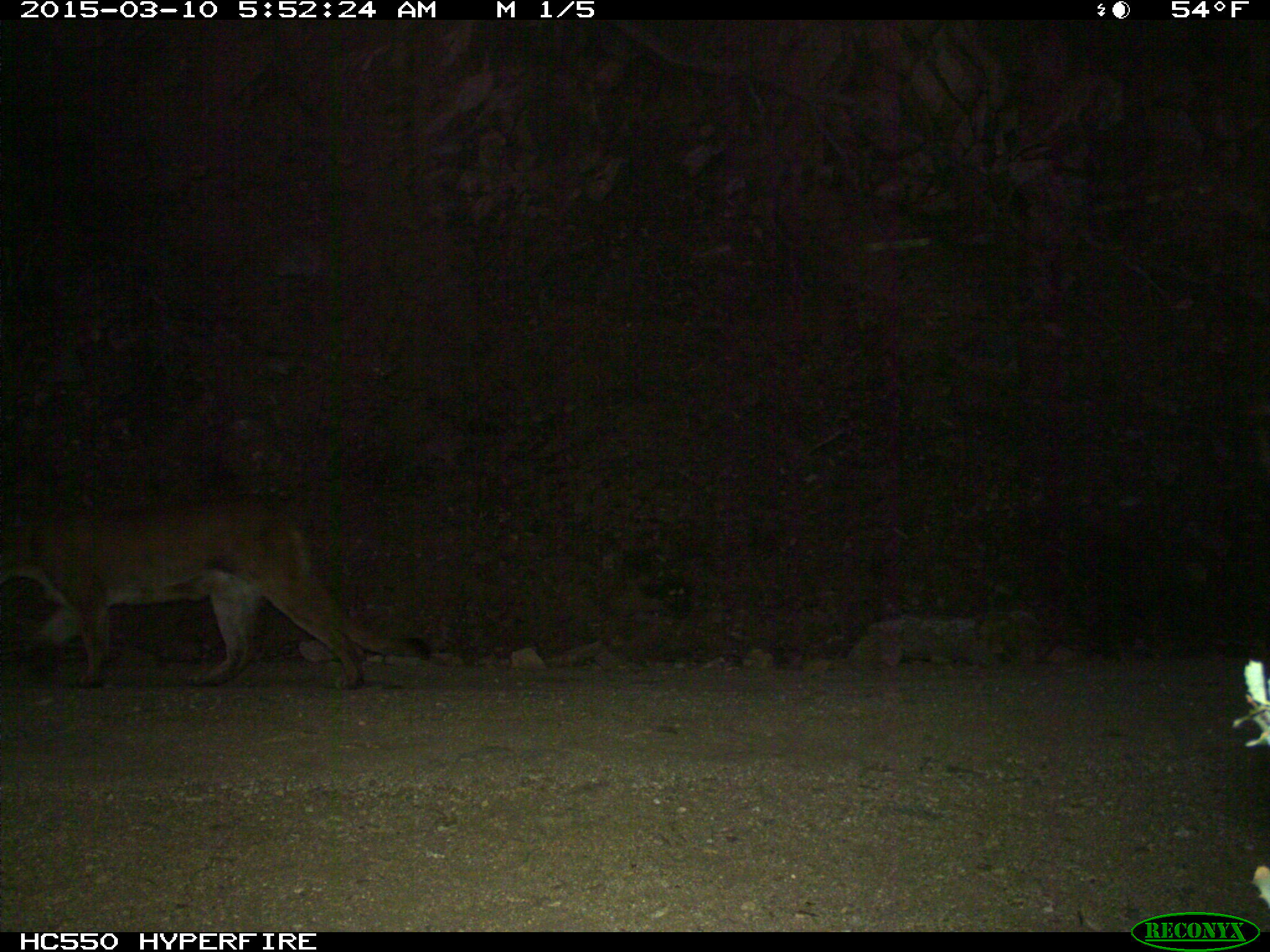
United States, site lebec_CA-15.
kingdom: Animalia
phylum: Chordata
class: Mammalia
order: Carnivora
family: Felidae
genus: Puma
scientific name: Puma concolor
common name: mountain lion